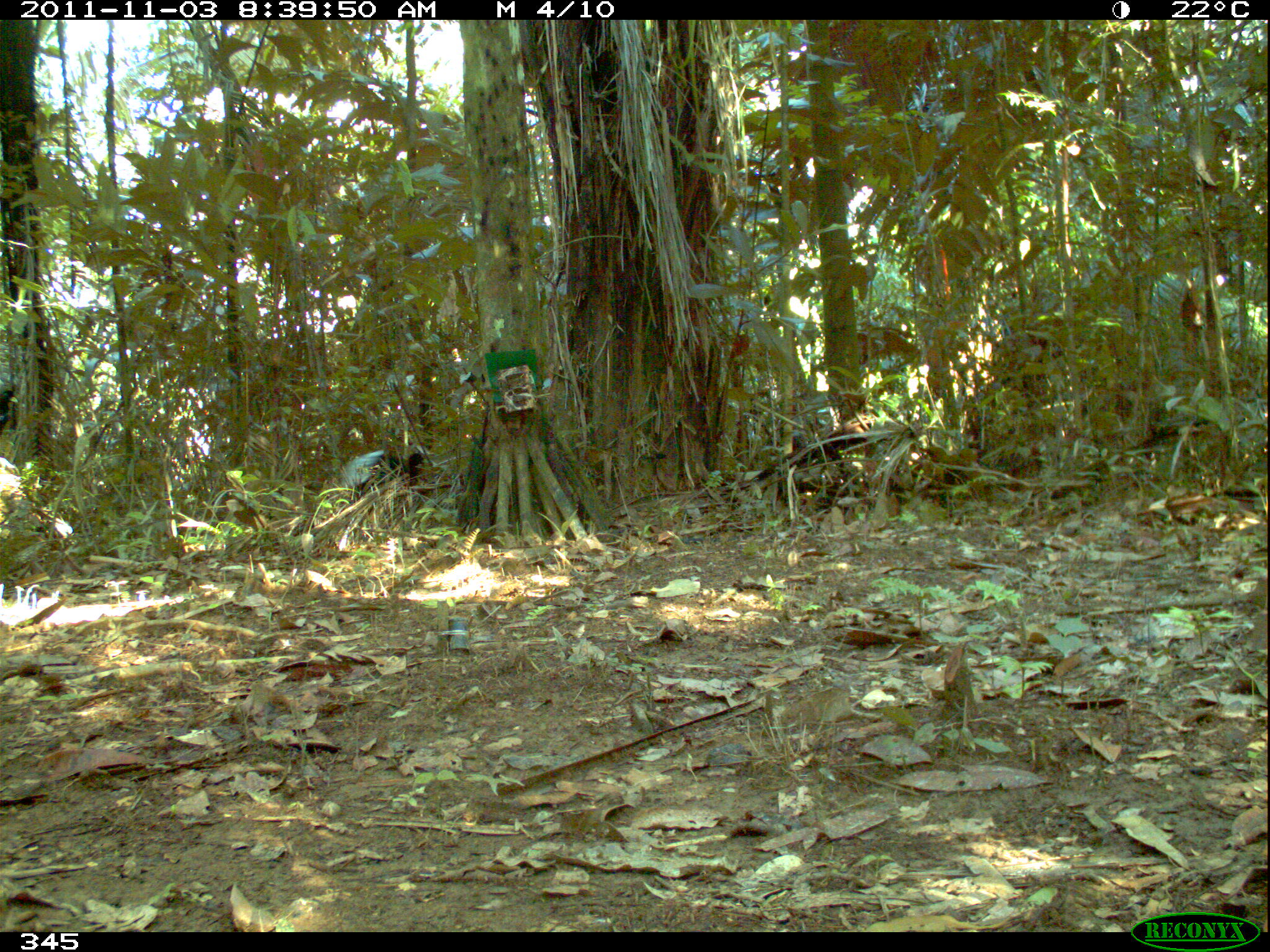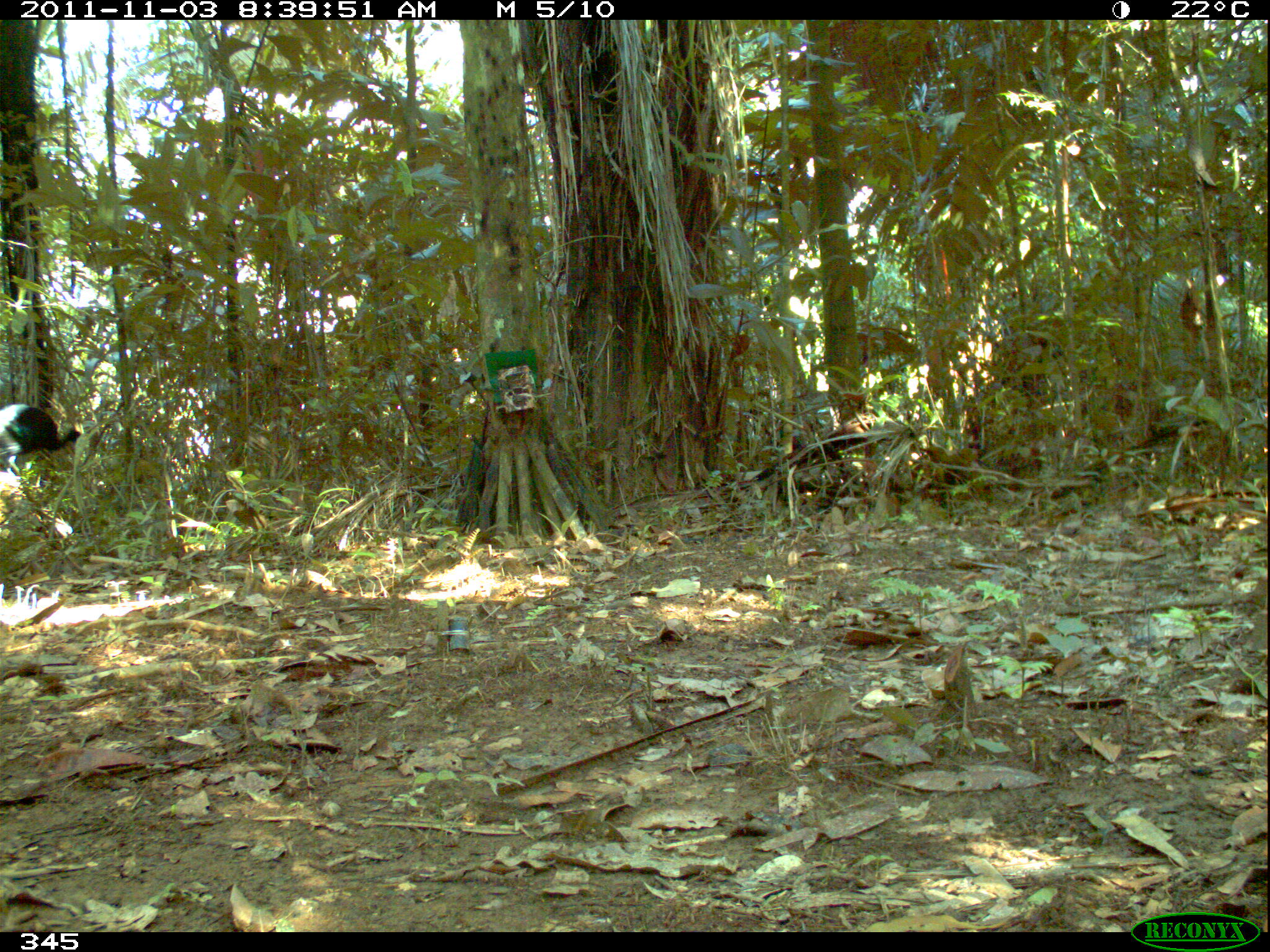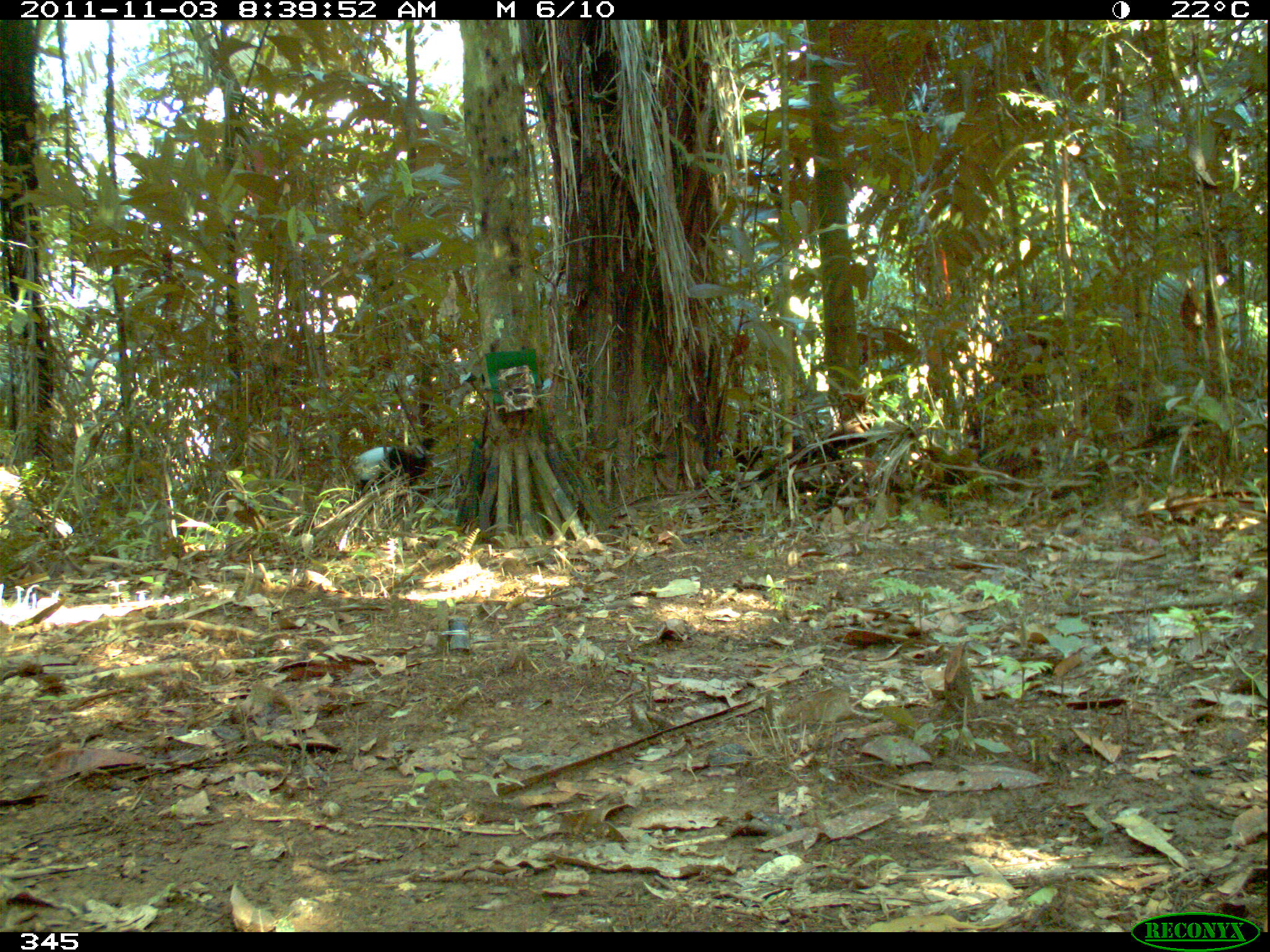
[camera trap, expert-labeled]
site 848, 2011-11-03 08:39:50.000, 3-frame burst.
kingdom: Animalia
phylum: Chordata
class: Aves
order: Gruiformes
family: Psophiidae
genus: Psophia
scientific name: Psophia leucoptera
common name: pale-winged trumpeter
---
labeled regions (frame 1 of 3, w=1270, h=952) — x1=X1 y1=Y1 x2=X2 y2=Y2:
psophia leucoptera: x1=338 y1=449 x2=425 y2=493; x1=2 y1=388 x2=19 y2=434